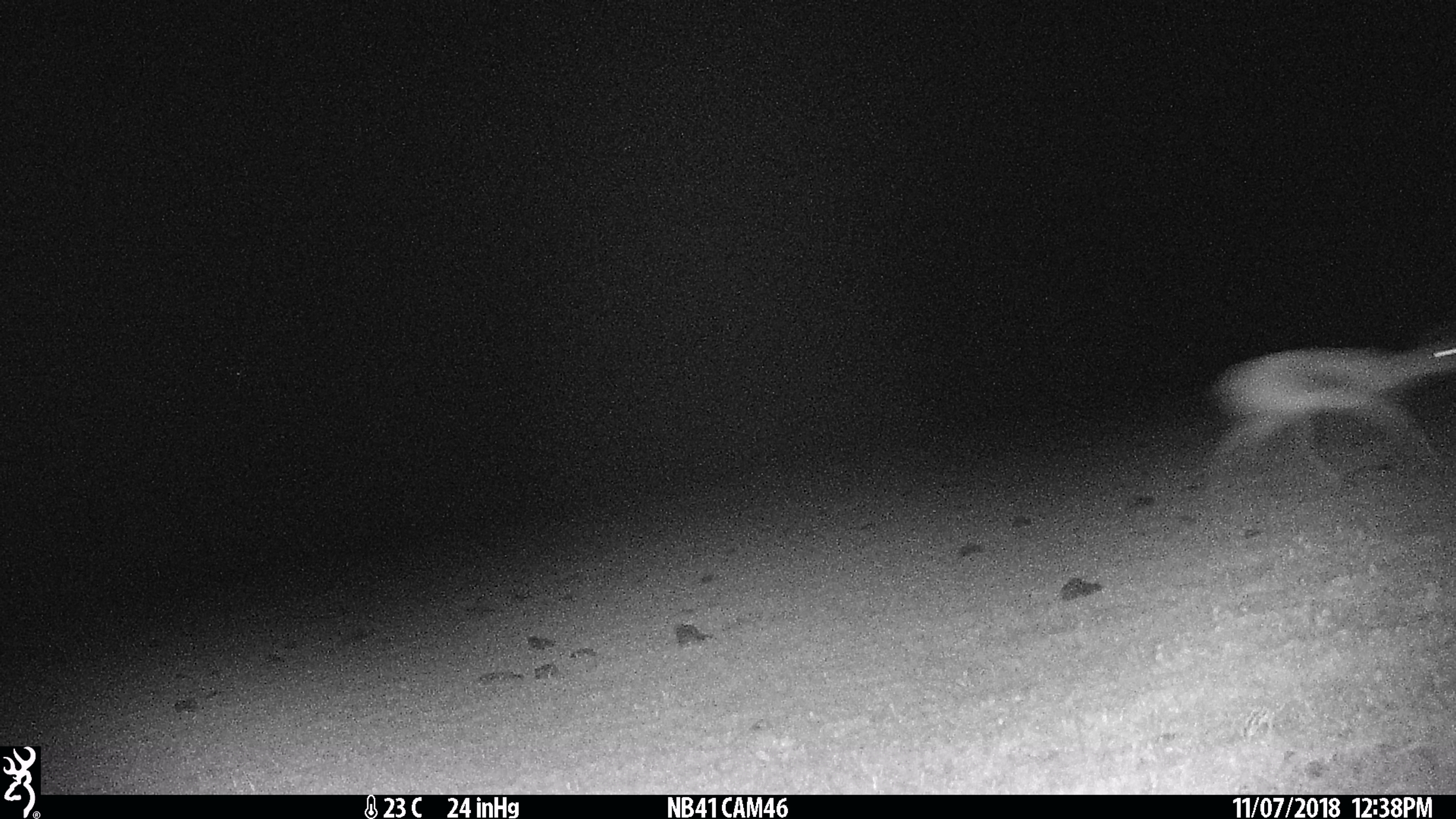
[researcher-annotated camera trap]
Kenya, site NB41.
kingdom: Animalia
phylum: Chordata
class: Mammalia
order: Artiodactyla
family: Bovidae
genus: Eudorcas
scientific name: Eudorcas thomsonii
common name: thomon's gazelle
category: gazelle thomsons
Gazelle thomsons (thomon's gazelle) (Eudorcas thomsonii).